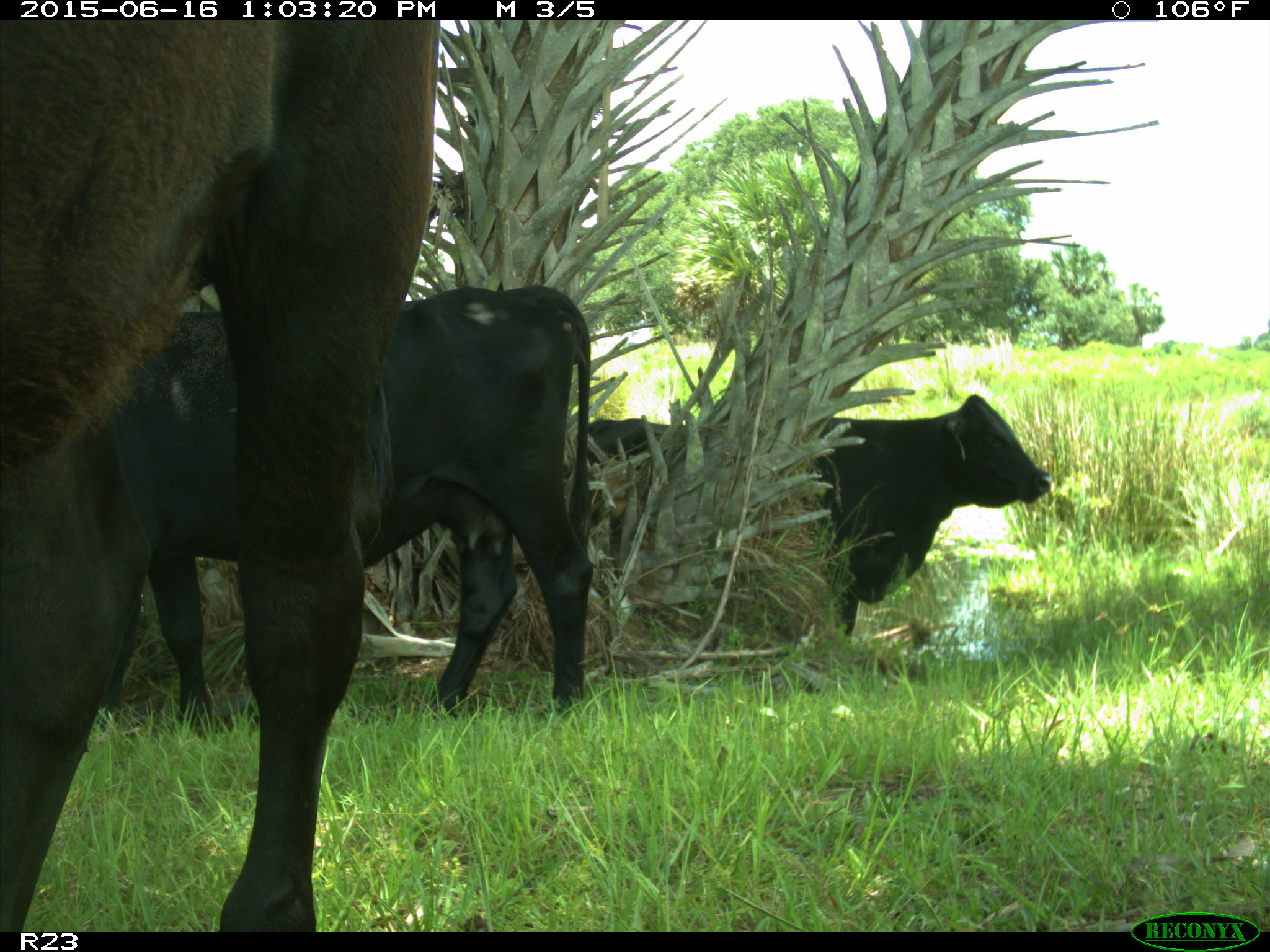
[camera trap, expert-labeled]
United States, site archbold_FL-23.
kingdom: Animalia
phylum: Chordata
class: Mammalia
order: Artiodactyla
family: Bovidae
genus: Bos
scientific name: Bos taurus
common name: domestic cow